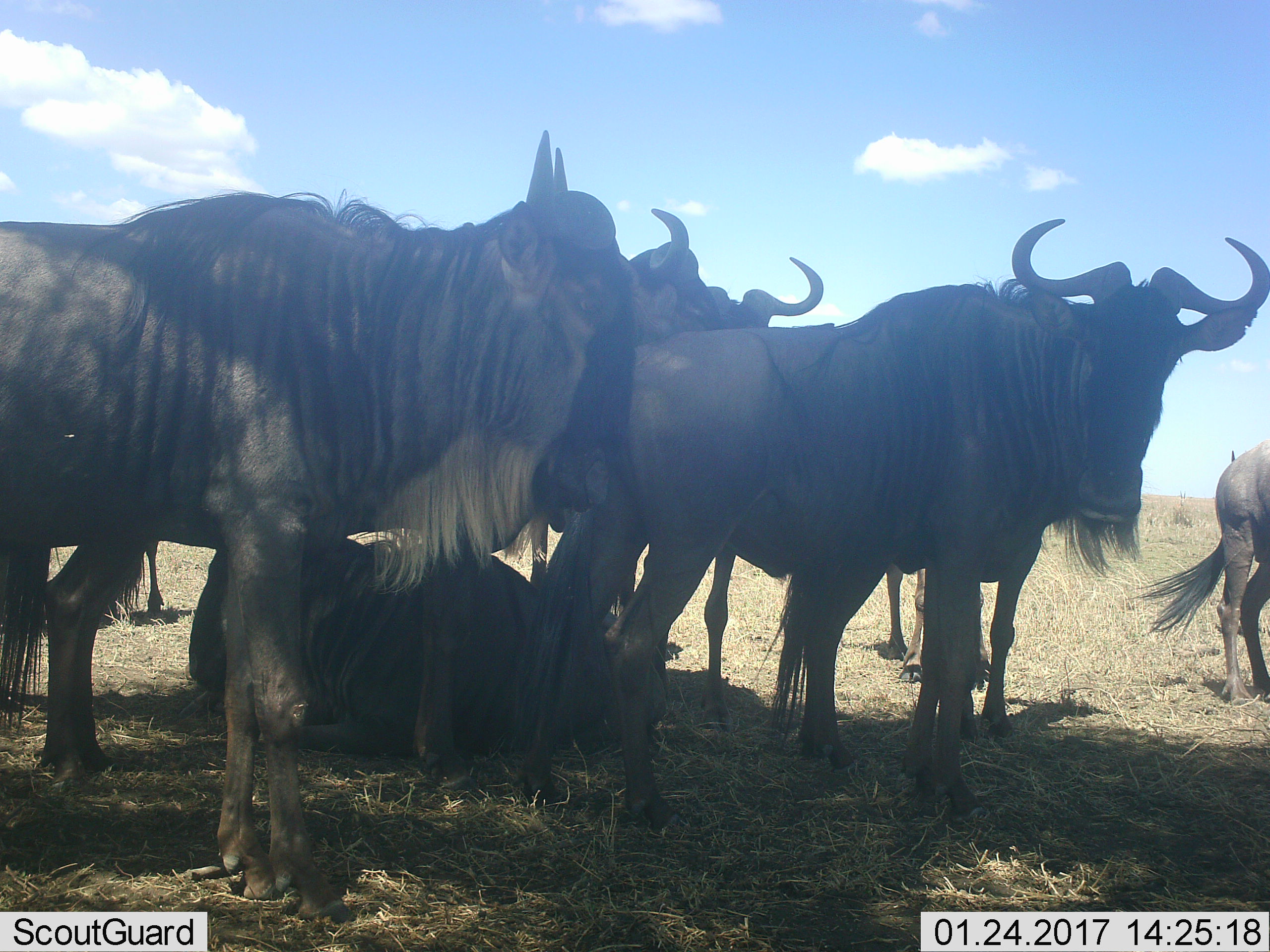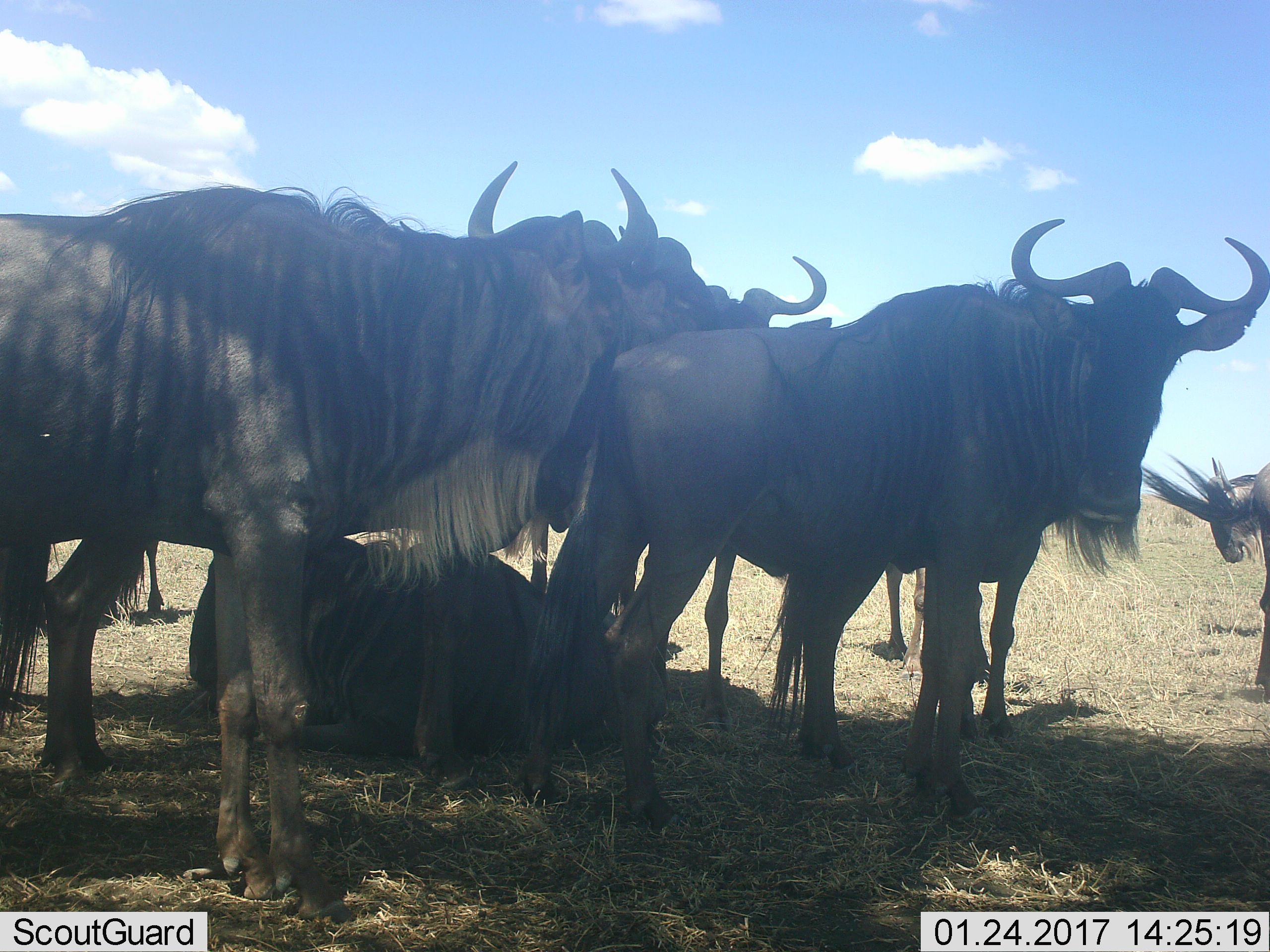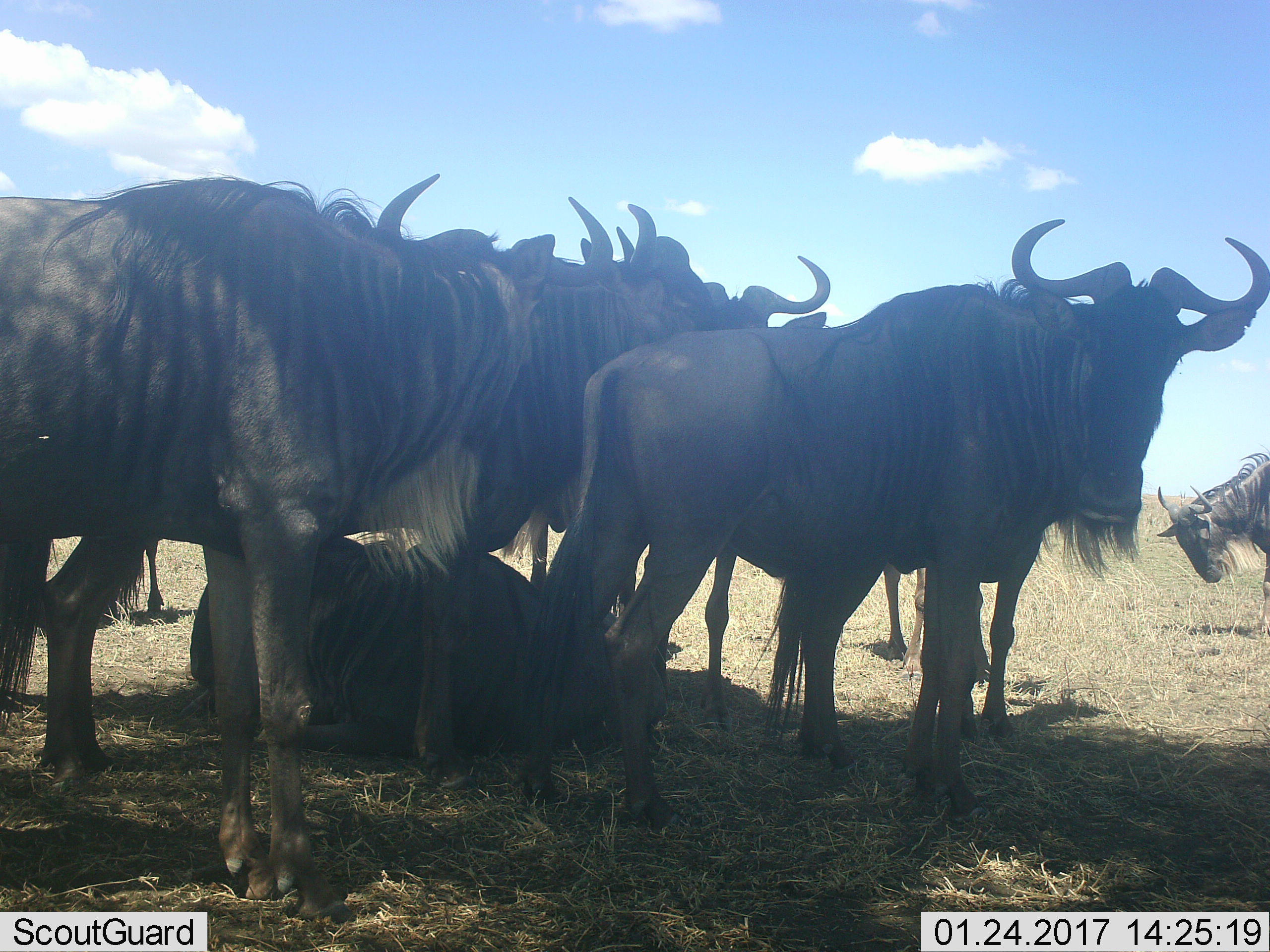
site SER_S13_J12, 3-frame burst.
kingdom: Animalia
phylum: Chordata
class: Mammalia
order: Artiodactyla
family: Bovidae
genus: Connochaetes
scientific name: Connochaetes taurinus taurinus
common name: blue wildebeest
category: wildebeestblue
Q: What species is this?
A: Wildebeestblue (blue wildebeest) (Connochaetes taurinus taurinus).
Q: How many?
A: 6.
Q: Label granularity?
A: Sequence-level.